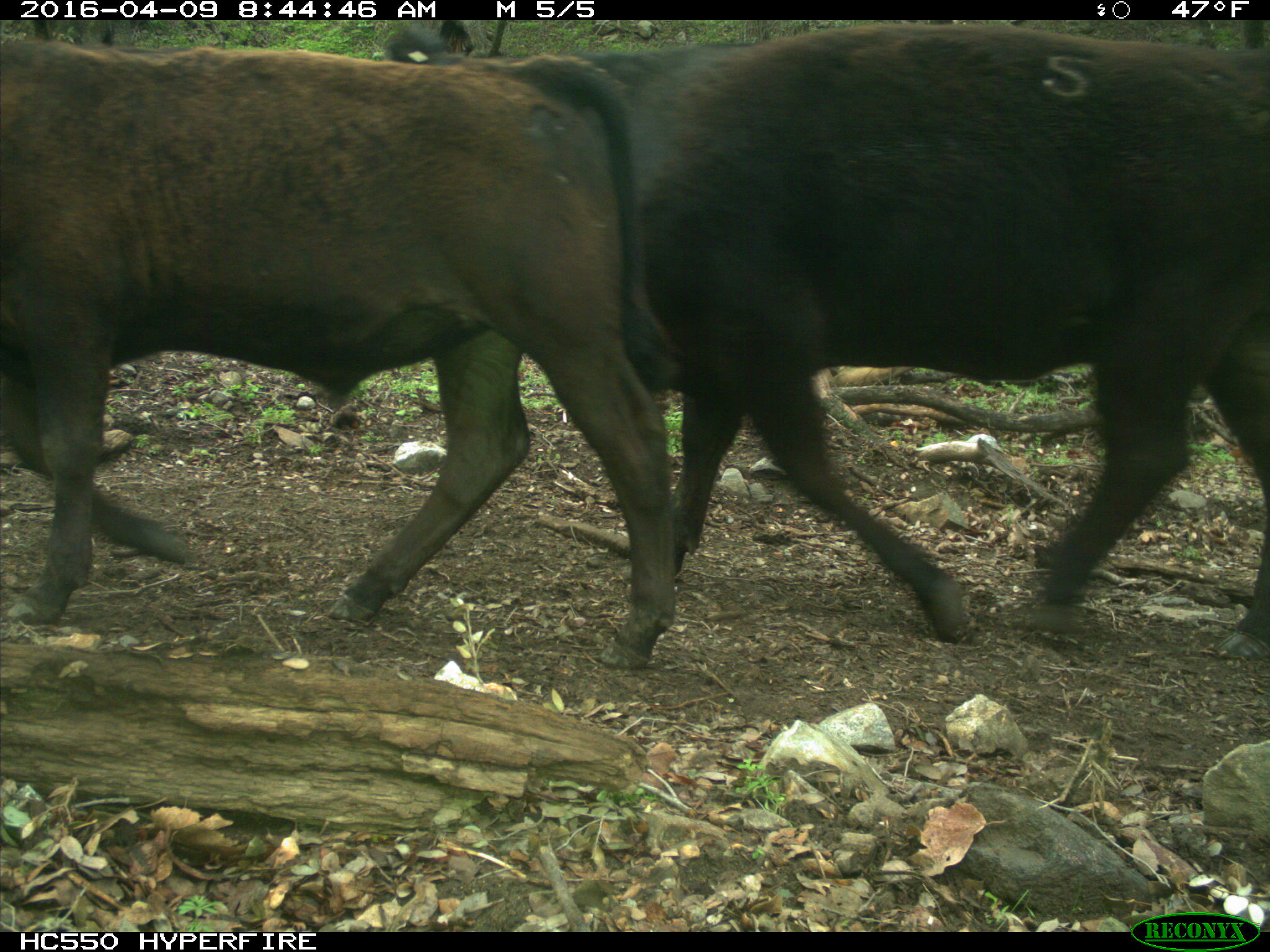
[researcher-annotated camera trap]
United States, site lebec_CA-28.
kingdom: Animalia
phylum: Chordata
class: Mammalia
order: Artiodactyla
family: Bovidae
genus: Bos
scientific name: Bos taurus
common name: domestic cow